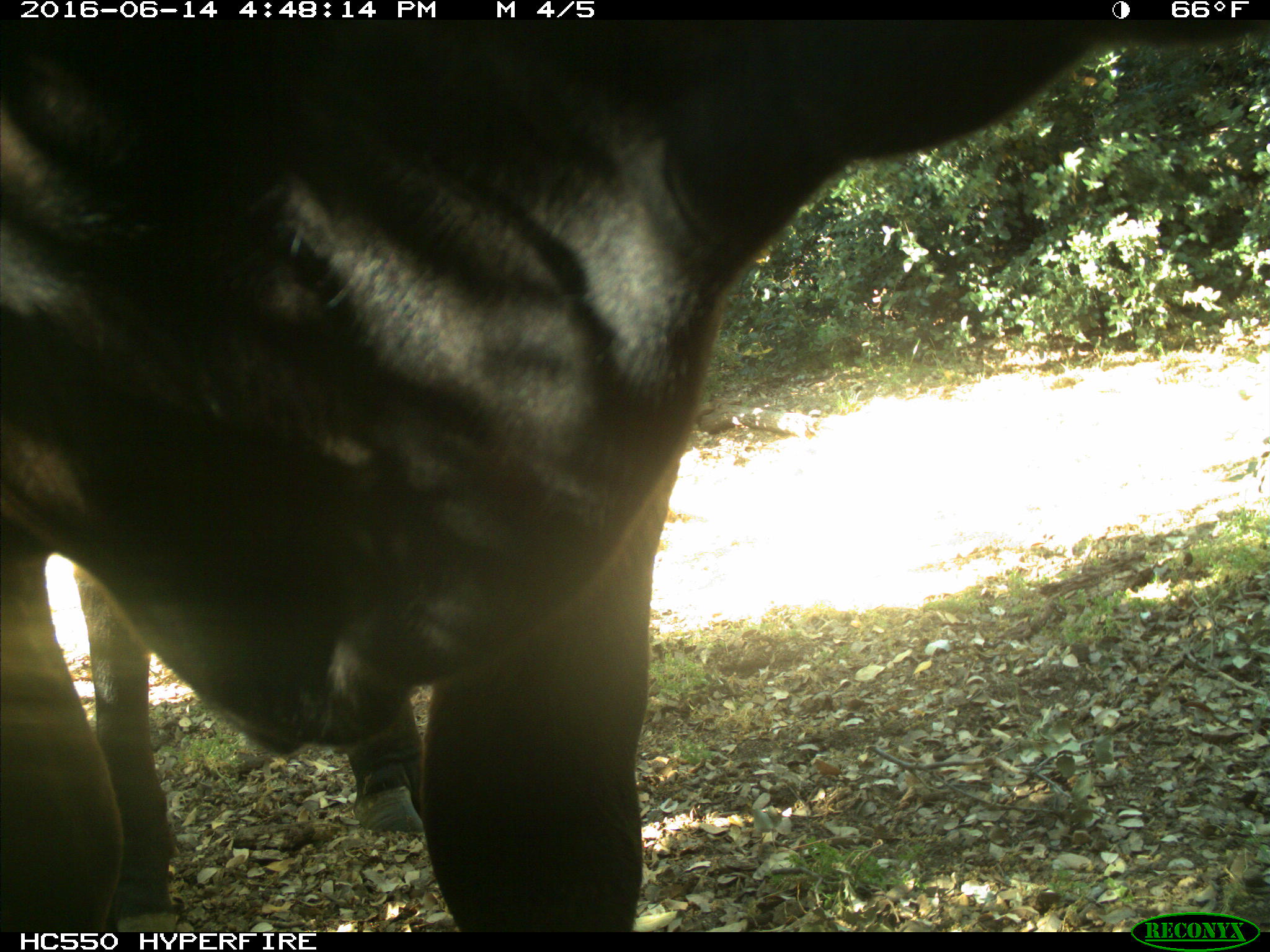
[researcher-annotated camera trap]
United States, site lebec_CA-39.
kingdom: Animalia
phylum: Chordata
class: Mammalia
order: Artiodactyla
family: Bovidae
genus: Bos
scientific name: Bos taurus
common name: domestic cow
Bos taurus (domestic cow).